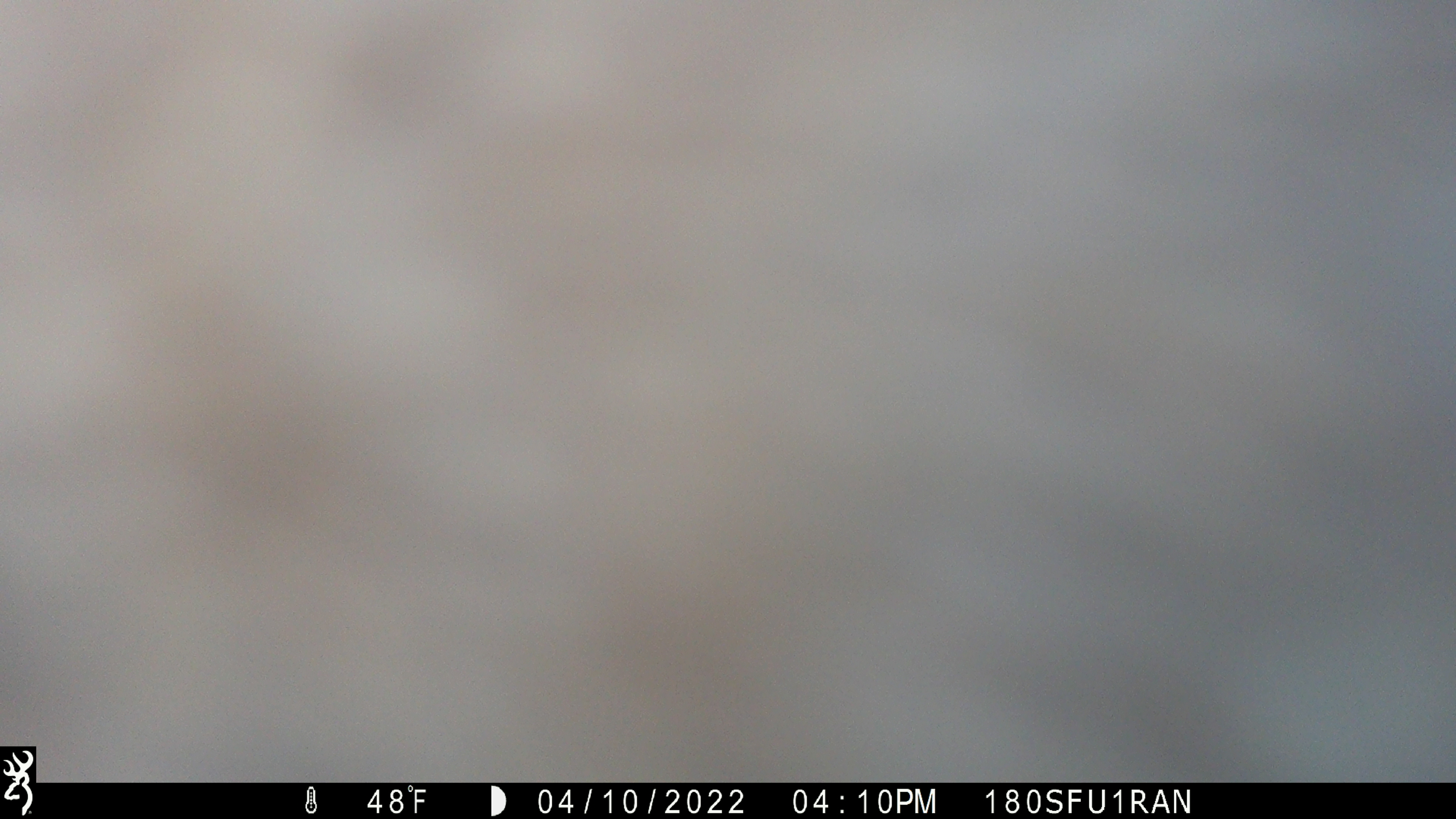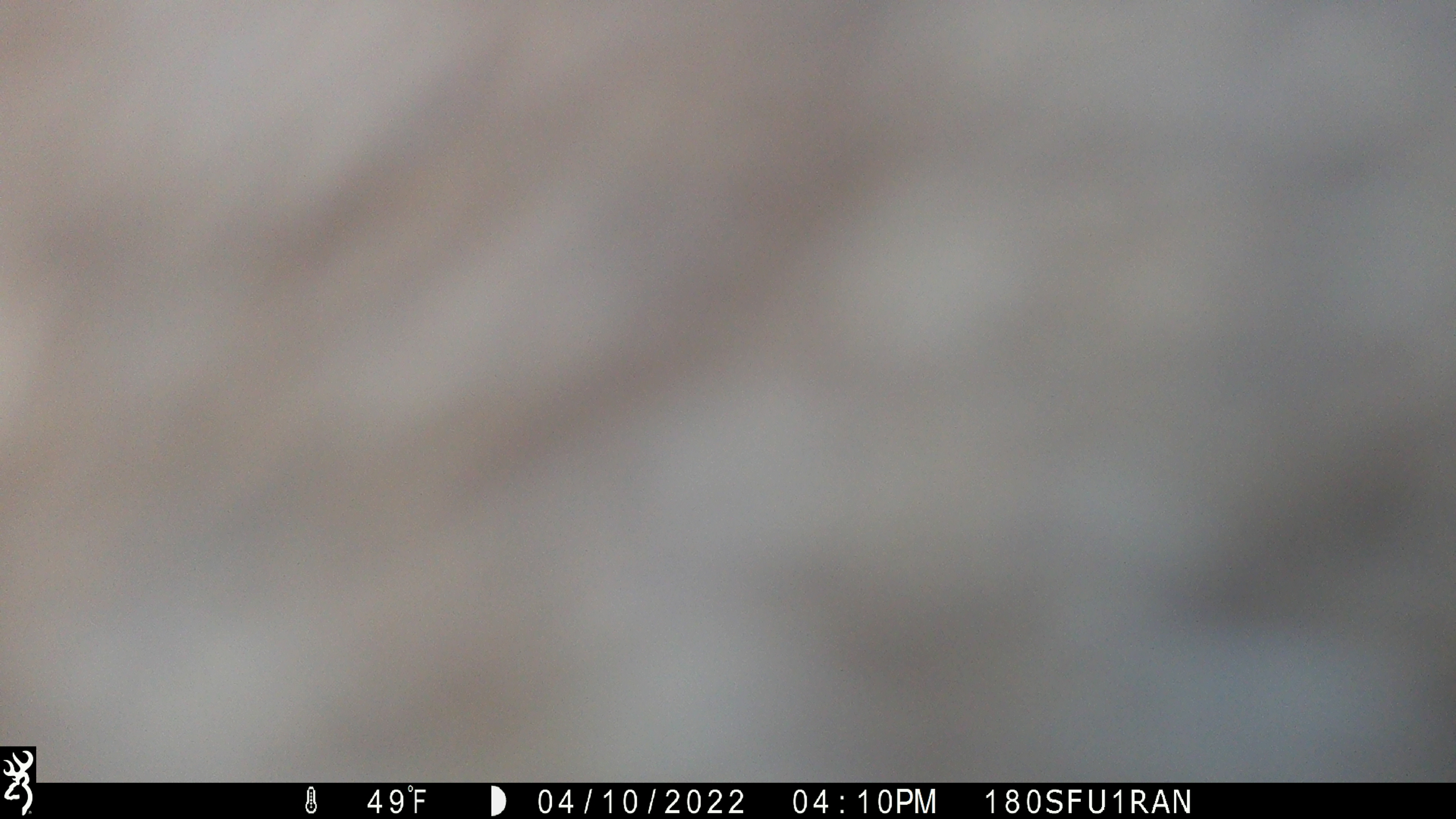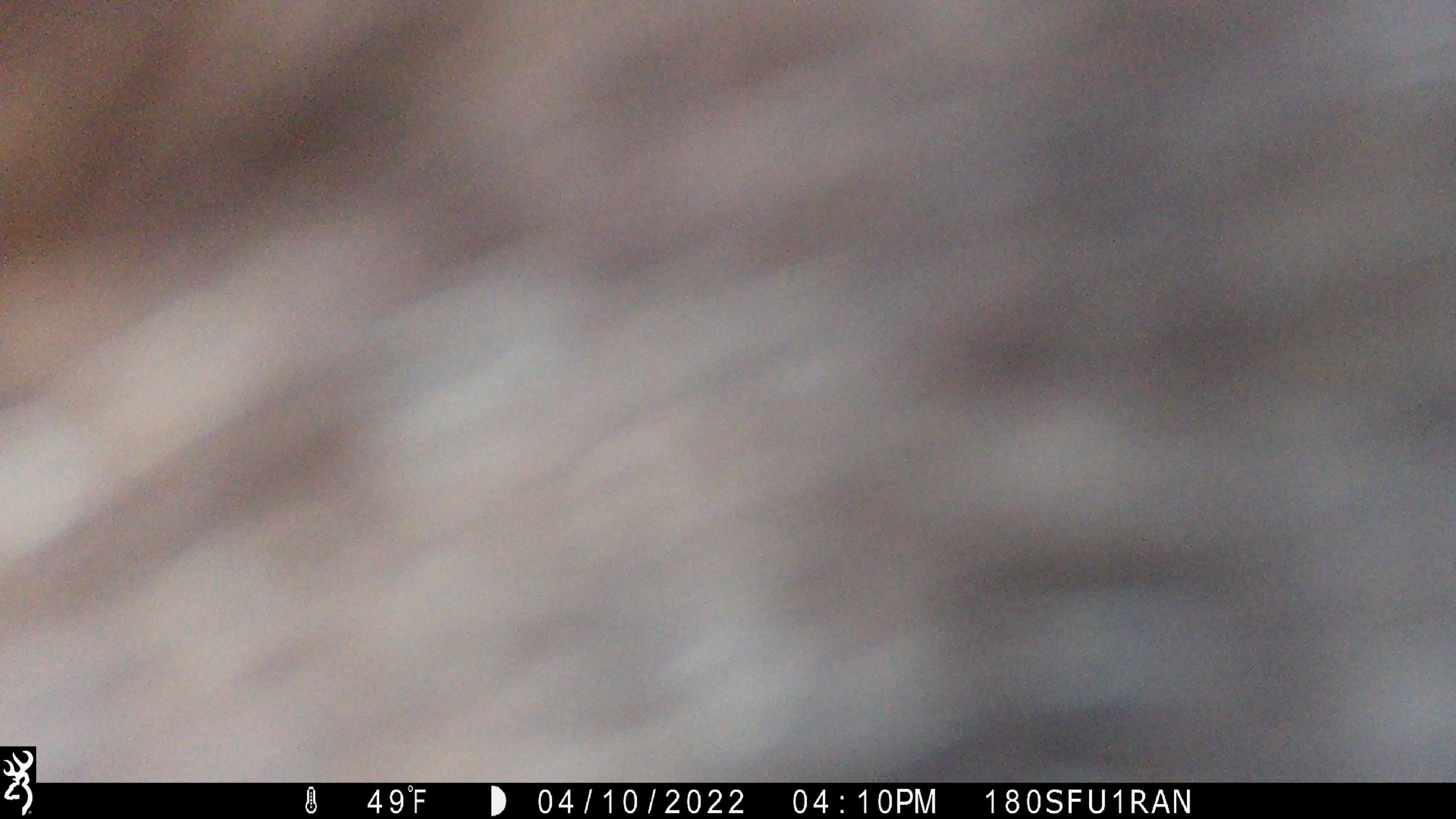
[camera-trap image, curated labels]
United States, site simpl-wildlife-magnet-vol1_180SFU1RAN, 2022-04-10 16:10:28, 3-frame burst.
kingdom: Animalia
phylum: Chordata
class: Mammalia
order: Artiodactyla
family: Cervidae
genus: Alces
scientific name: Alces alces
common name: moose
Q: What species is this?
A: Moose (Alces alces).